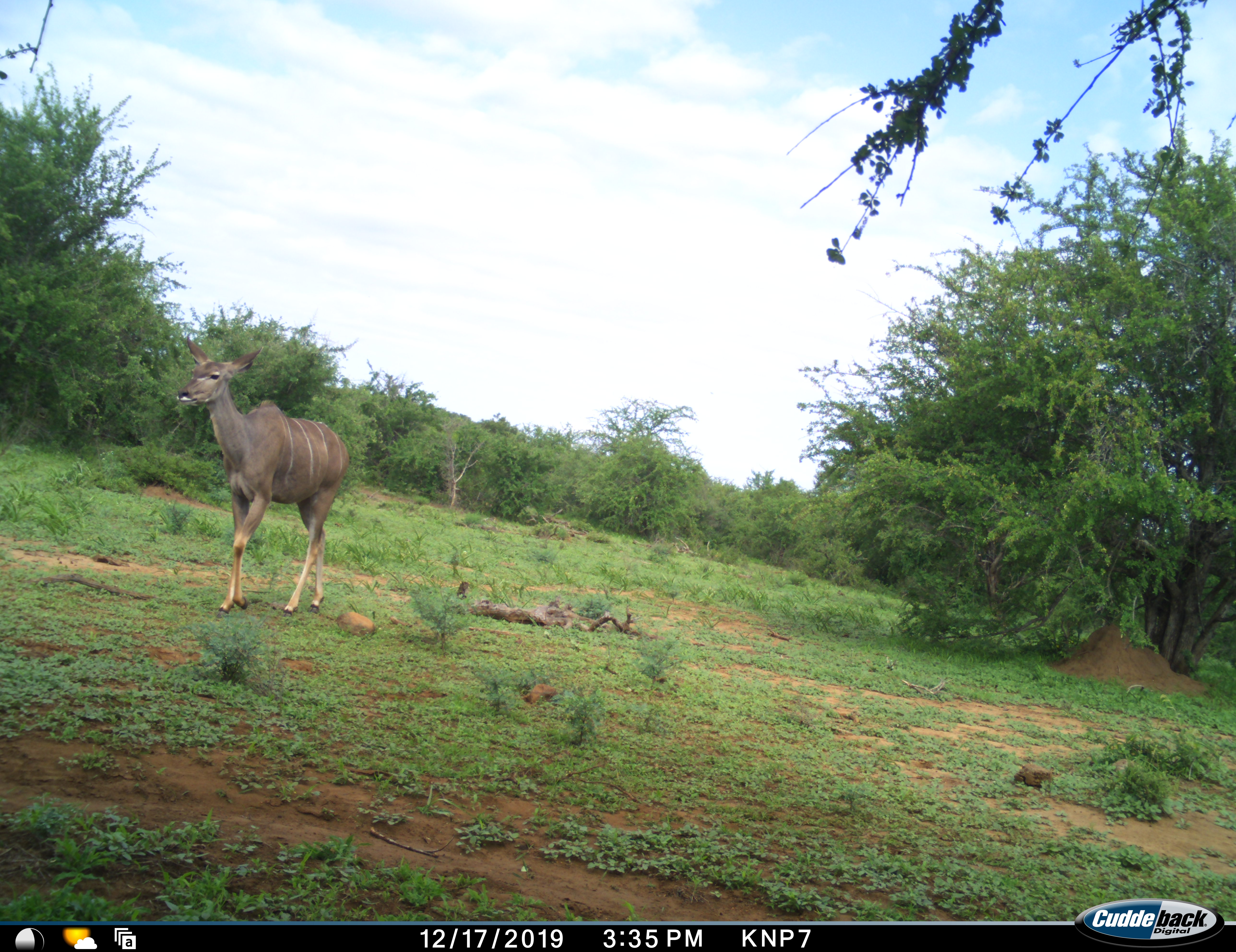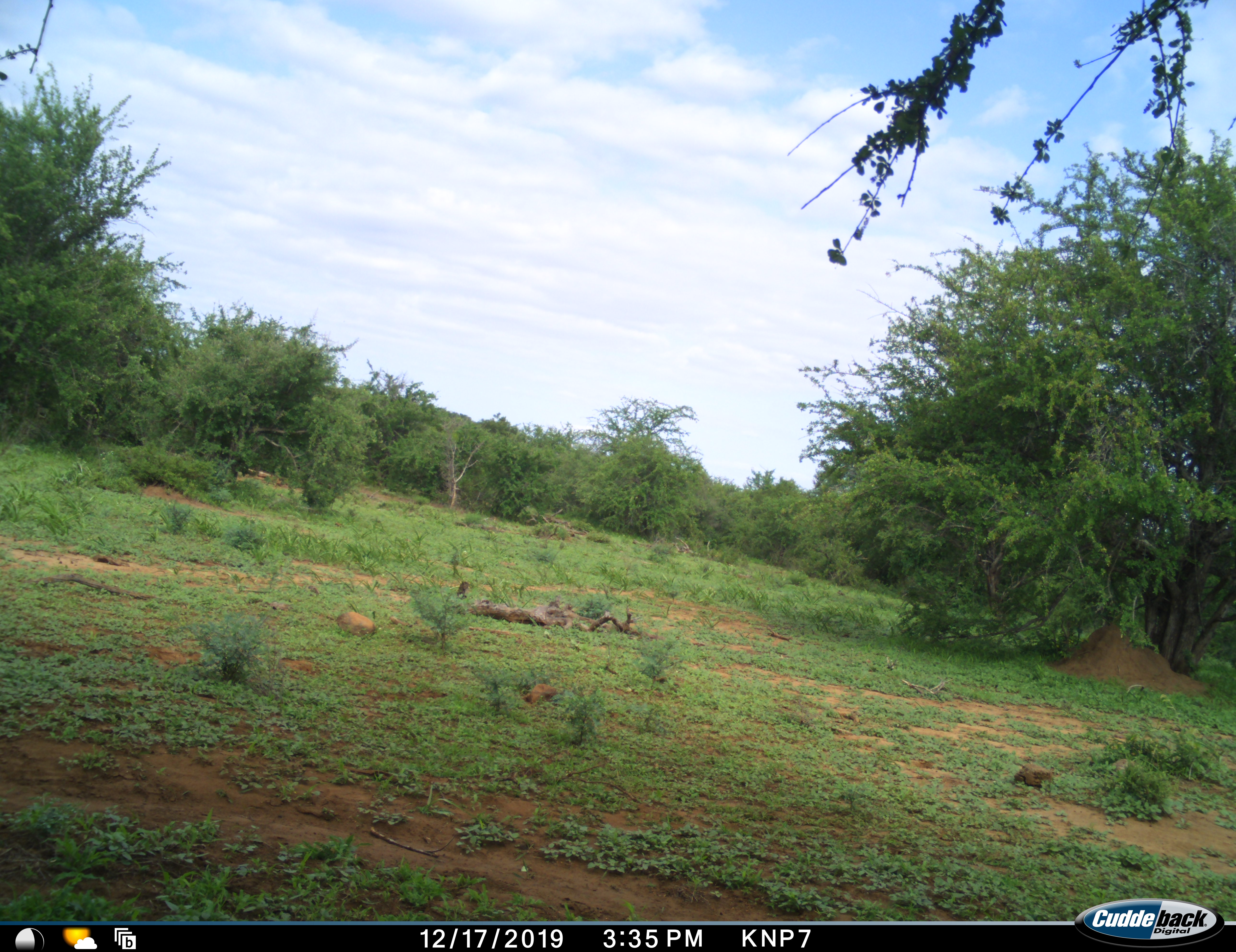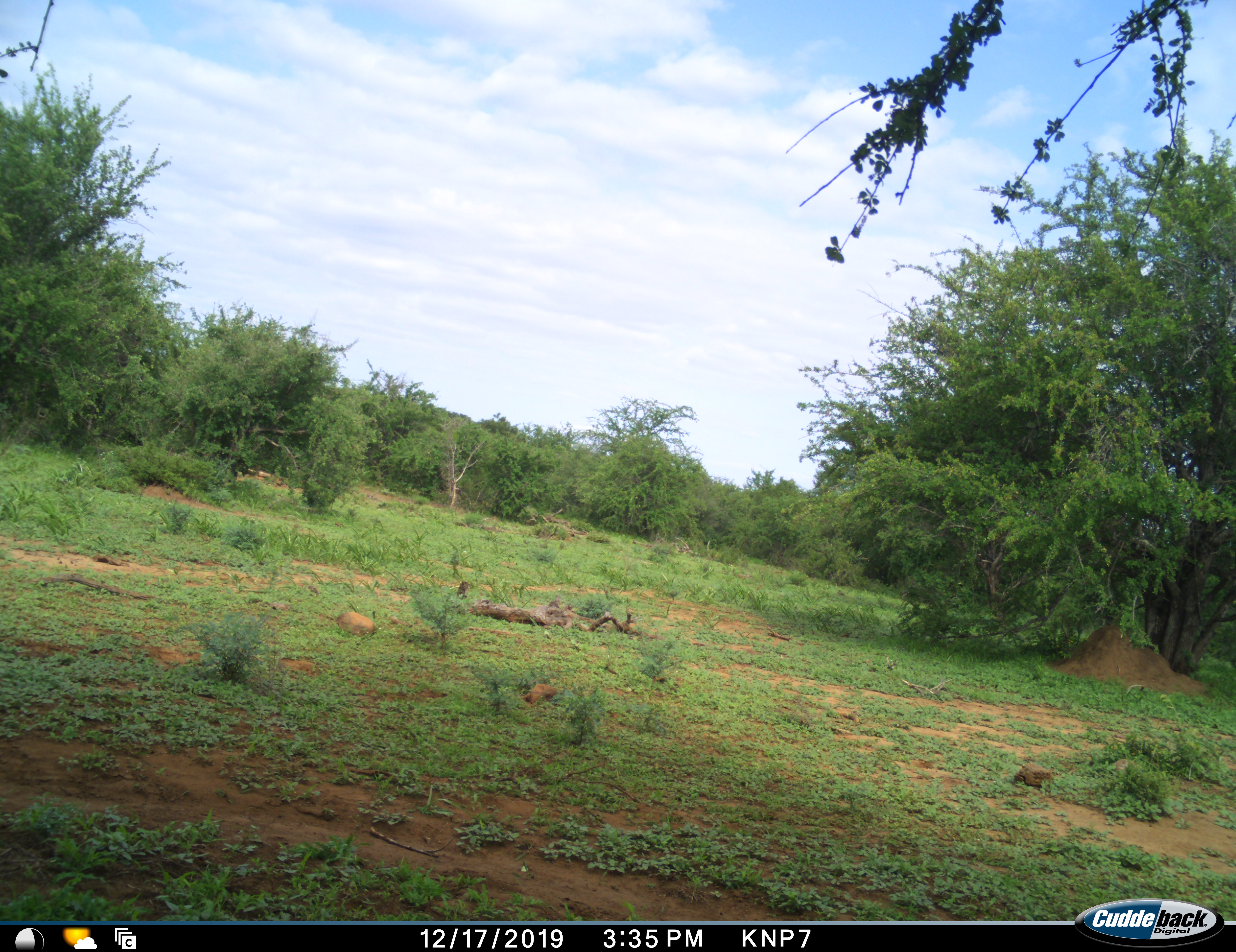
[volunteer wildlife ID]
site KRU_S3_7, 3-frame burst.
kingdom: Animalia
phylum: Chordata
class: Mammalia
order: Artiodactyla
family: Bovidae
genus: Tragelaphus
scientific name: Tragelaphus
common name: kudu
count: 1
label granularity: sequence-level